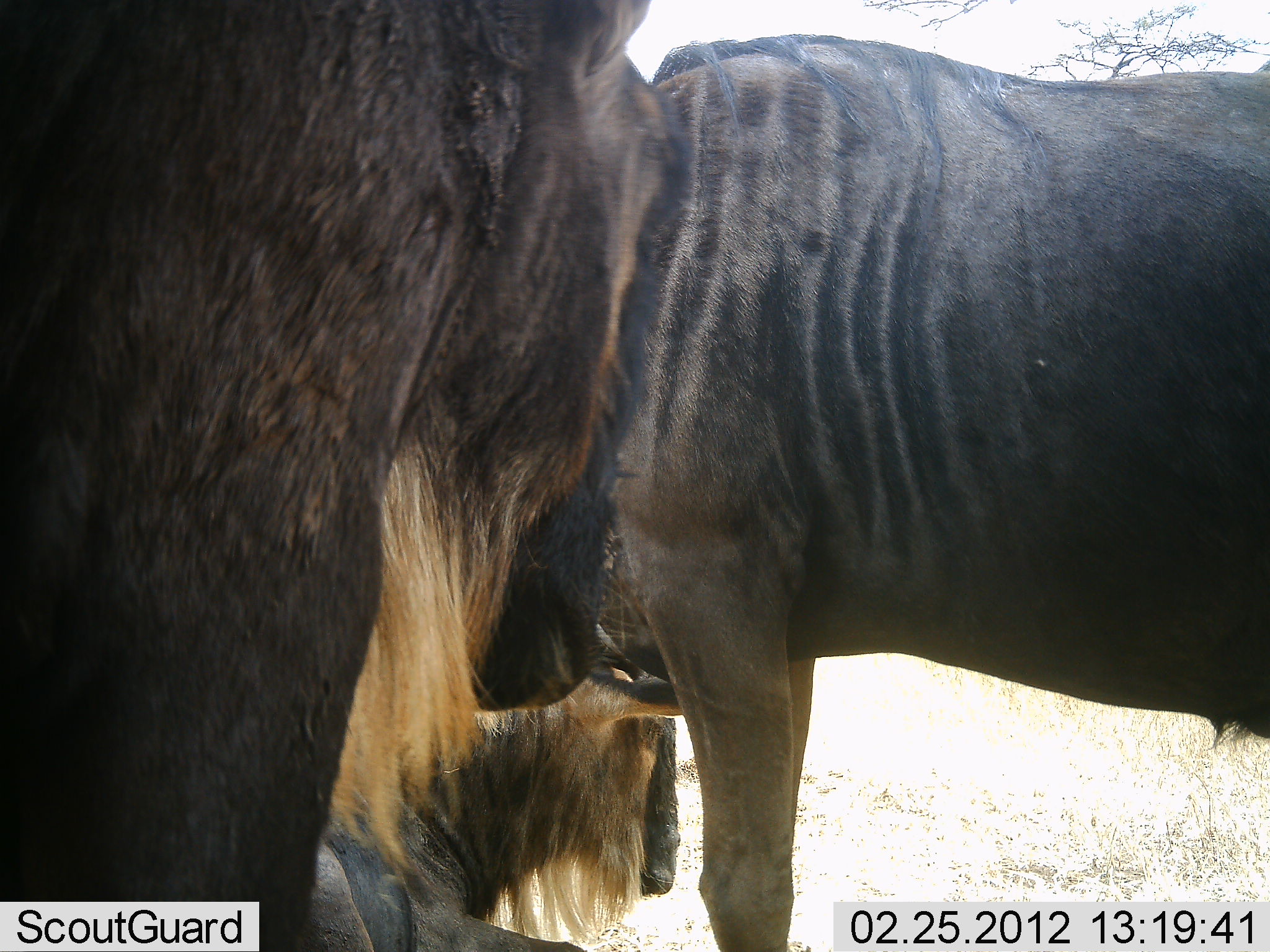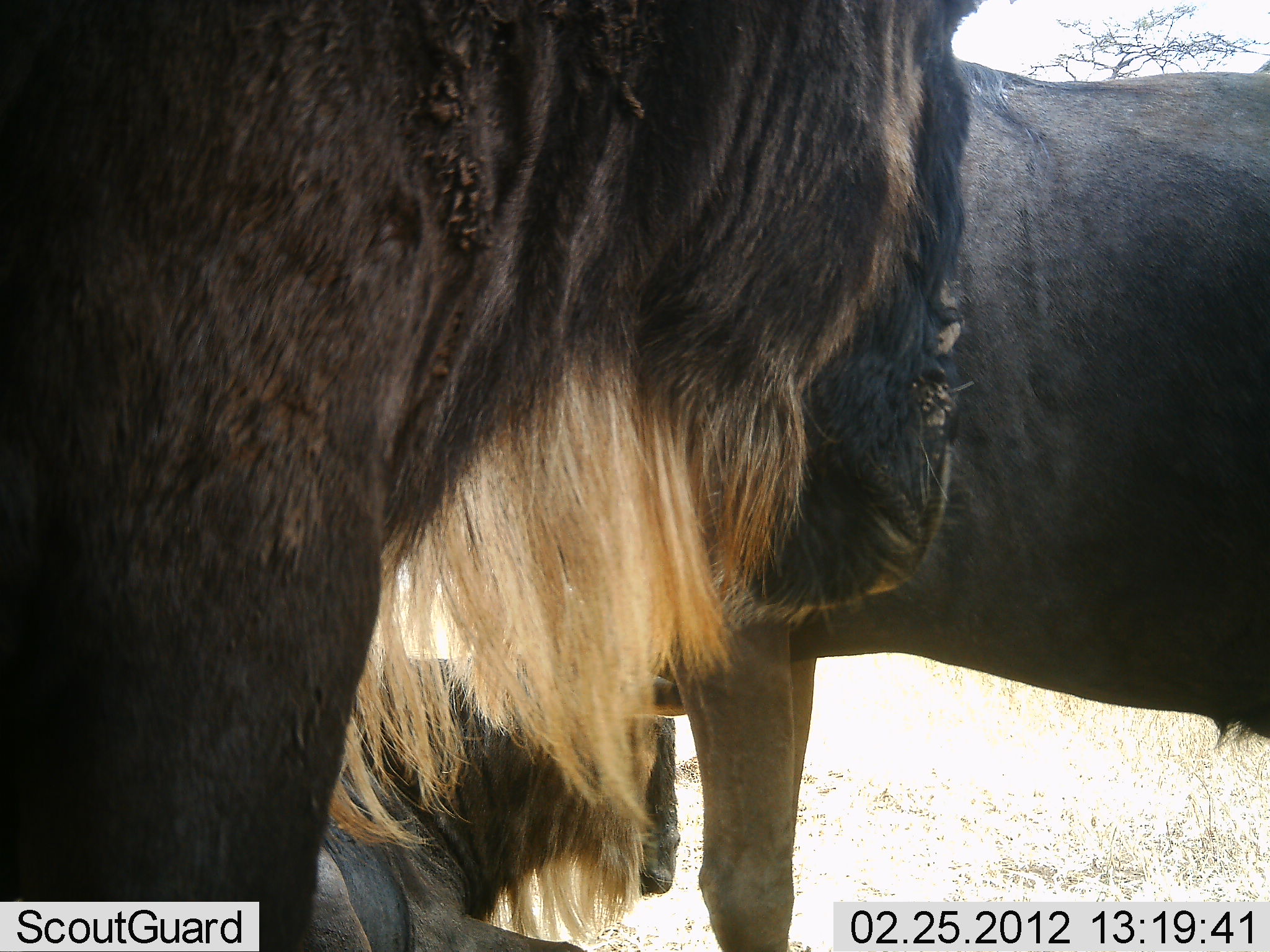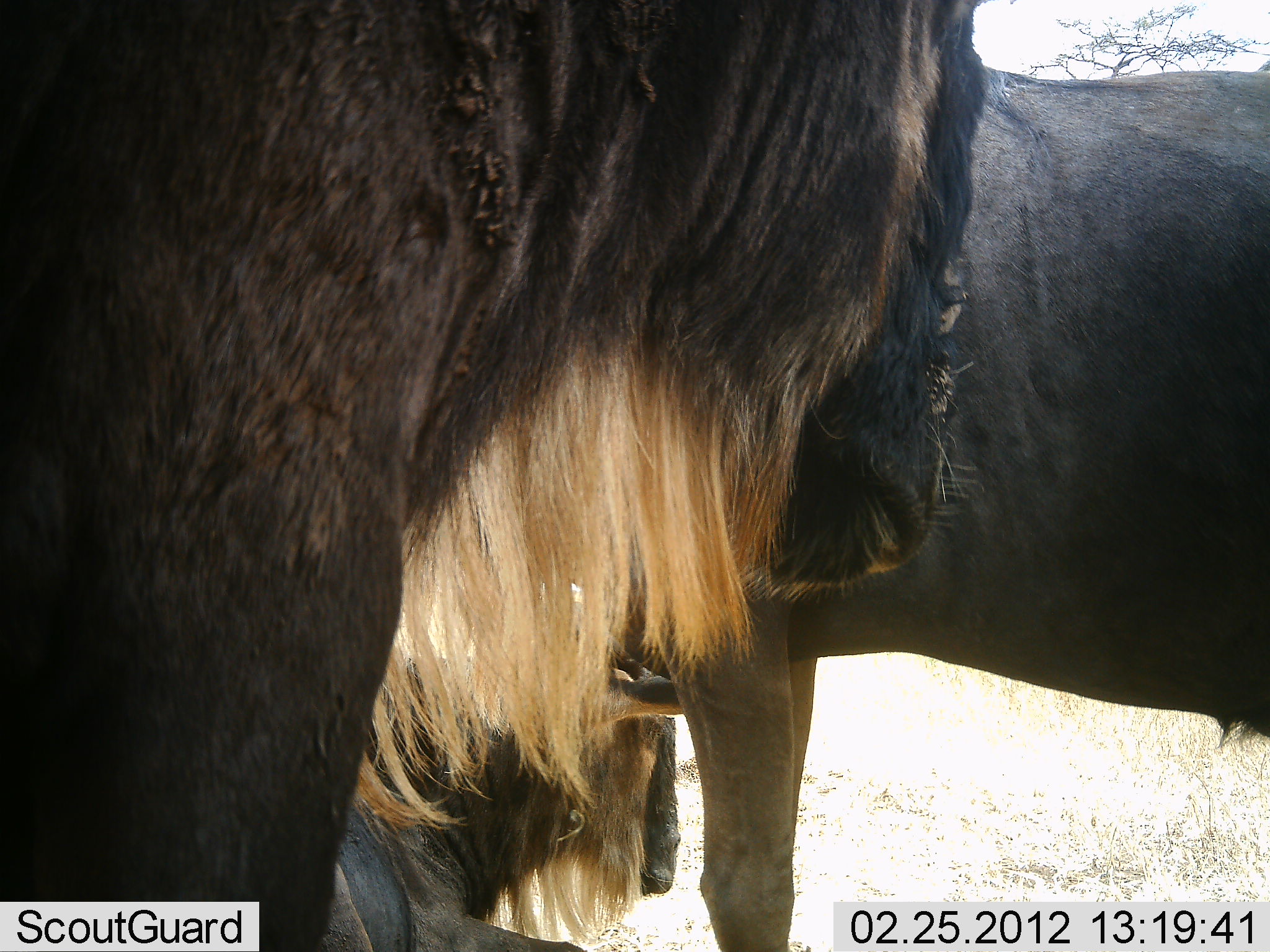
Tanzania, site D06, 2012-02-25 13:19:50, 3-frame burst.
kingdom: Animalia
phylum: Chordata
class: Mammalia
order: Artiodactyla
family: Bovidae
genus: Connochaetes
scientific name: Connochaetes taurinus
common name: blue wildebeest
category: wildebeest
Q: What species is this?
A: Wildebeest (blue wildebeest) (Connochaetes taurinus).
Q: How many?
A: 3.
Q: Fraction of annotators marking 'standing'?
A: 75%.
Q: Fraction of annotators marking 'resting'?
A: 62%.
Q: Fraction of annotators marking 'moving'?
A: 0%.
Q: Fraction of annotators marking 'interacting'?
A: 6%.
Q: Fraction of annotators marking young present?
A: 6%.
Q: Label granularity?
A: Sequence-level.